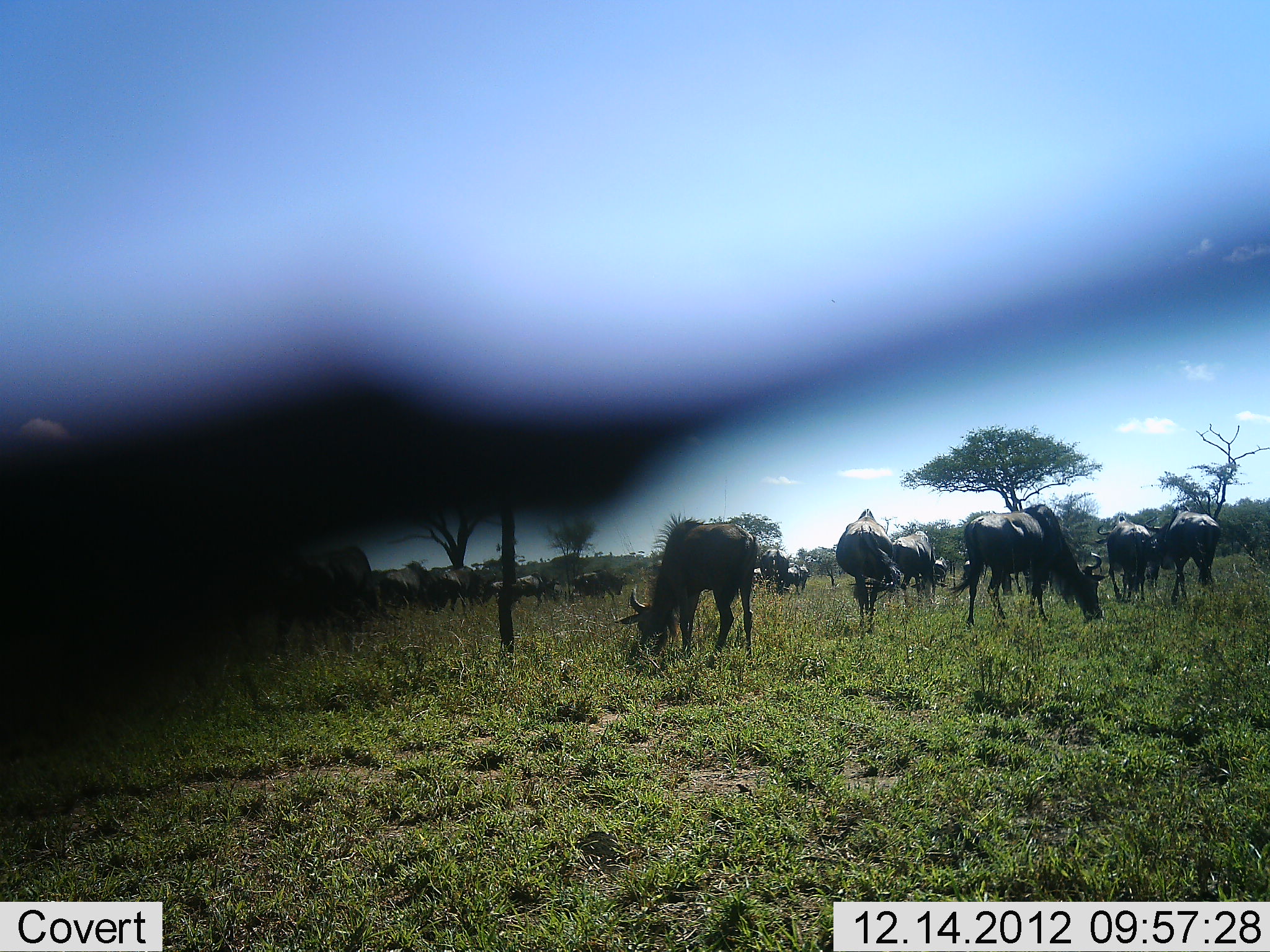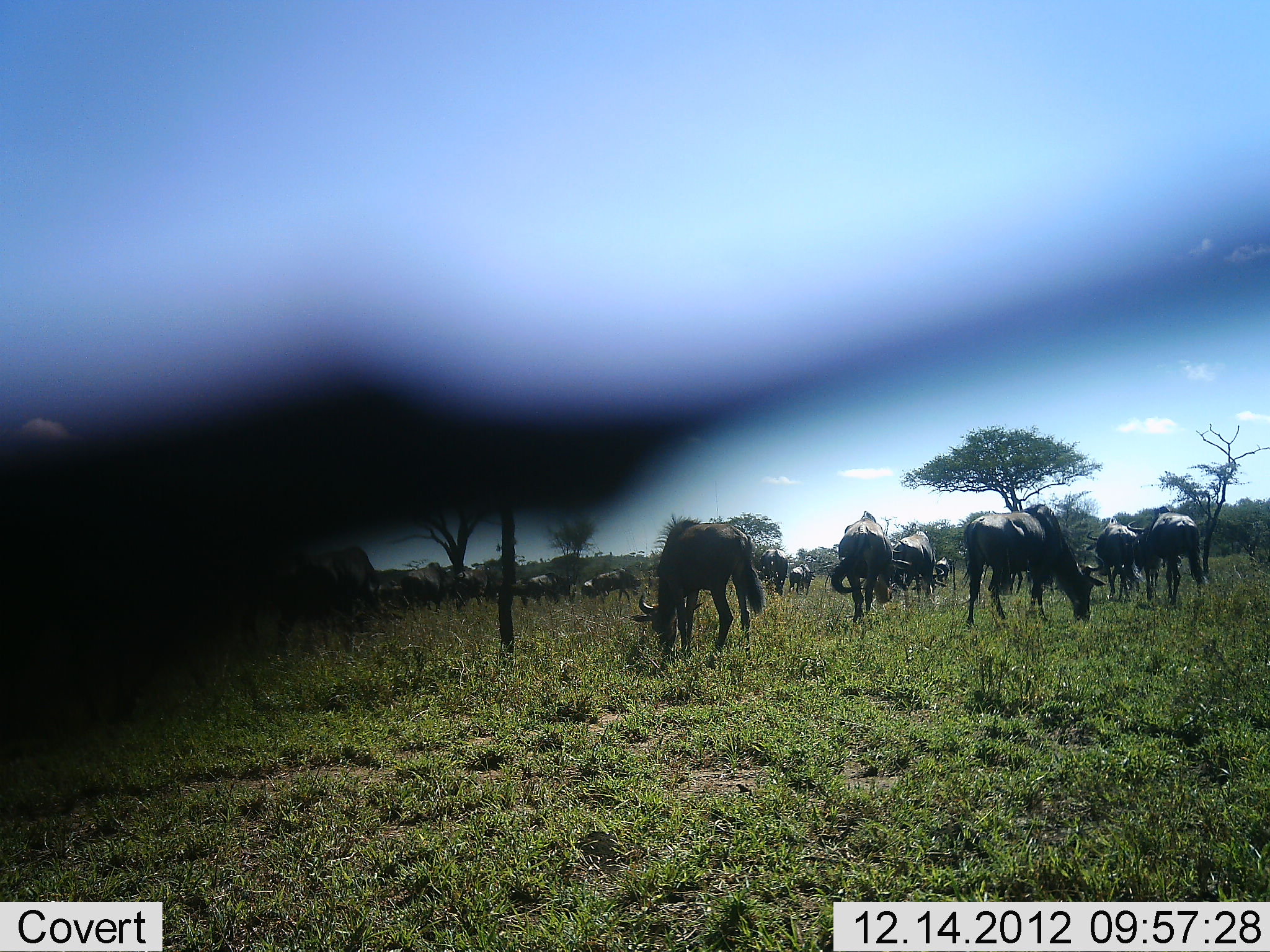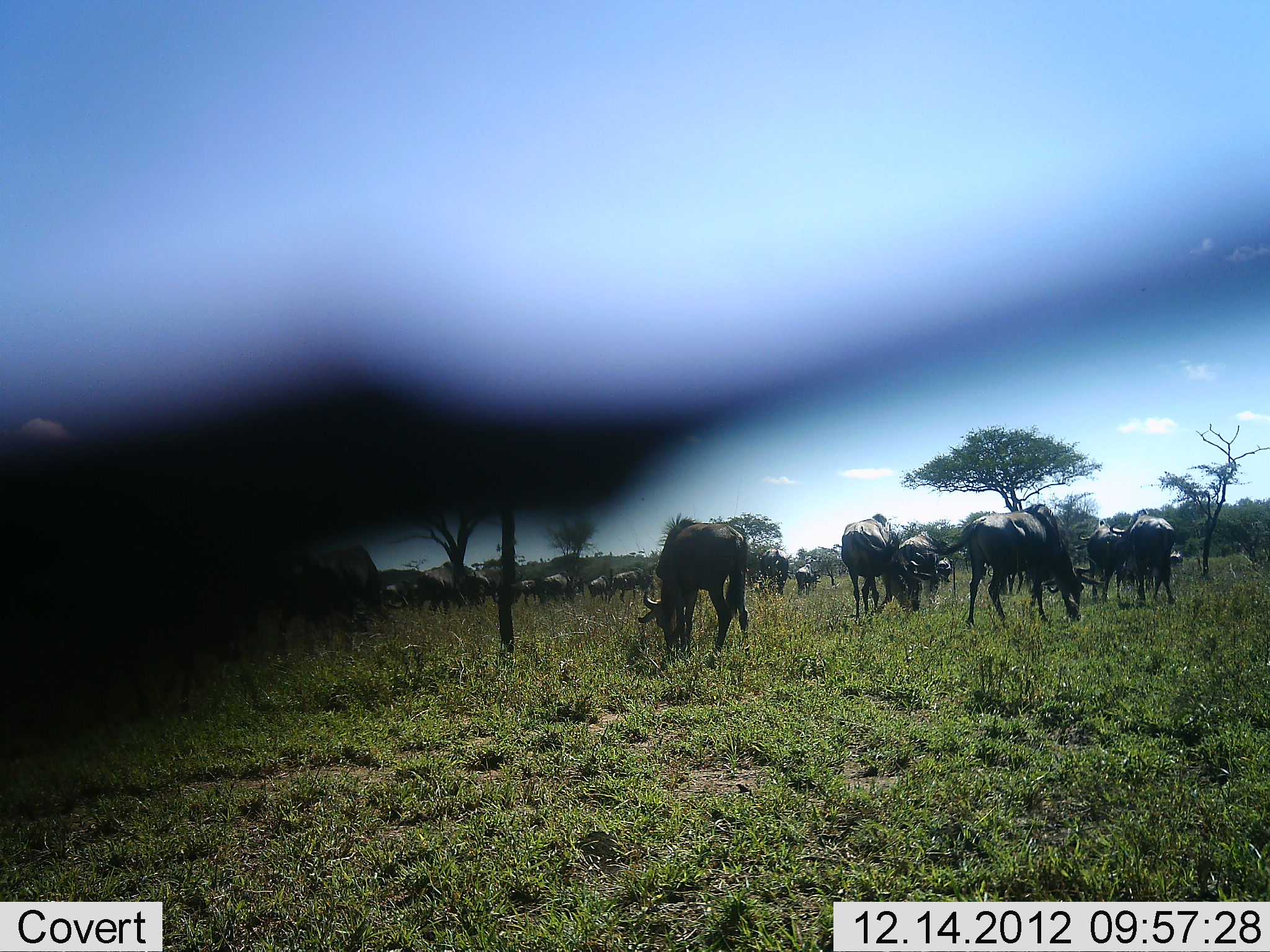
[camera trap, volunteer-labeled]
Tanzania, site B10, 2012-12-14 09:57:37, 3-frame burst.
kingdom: Animalia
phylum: Chordata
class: Mammalia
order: Artiodactyla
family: Bovidae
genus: Connochaetes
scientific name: Connochaetes taurinus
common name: blue wildebeest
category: wildebeest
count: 11-50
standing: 41%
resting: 0%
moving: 24%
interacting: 6%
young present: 0%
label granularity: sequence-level